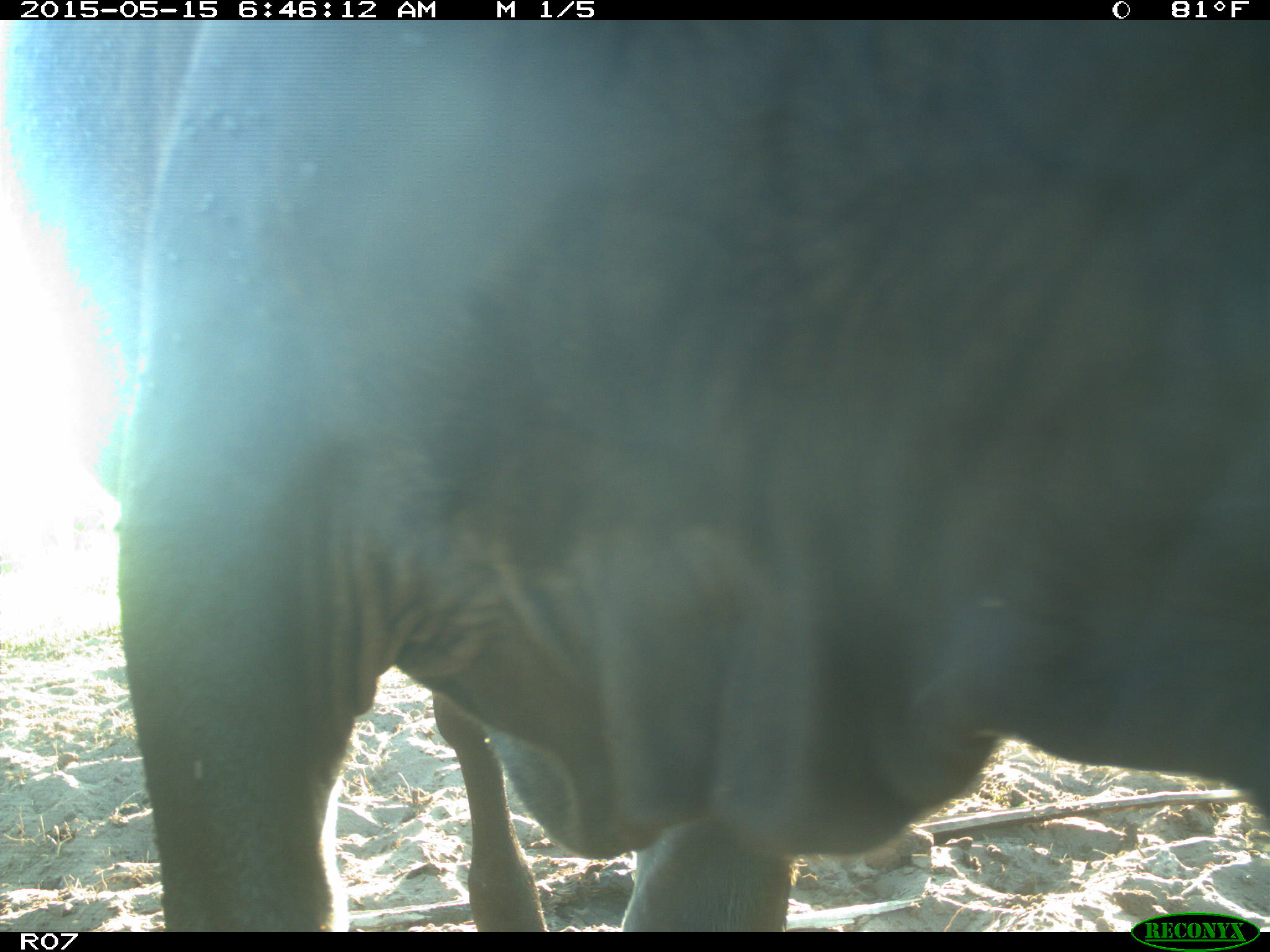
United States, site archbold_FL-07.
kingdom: Animalia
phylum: Chordata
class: Mammalia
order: Artiodactyla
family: Bovidae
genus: Bos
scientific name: Bos taurus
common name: domestic cow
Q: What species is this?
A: Bos taurus (domestic cow).